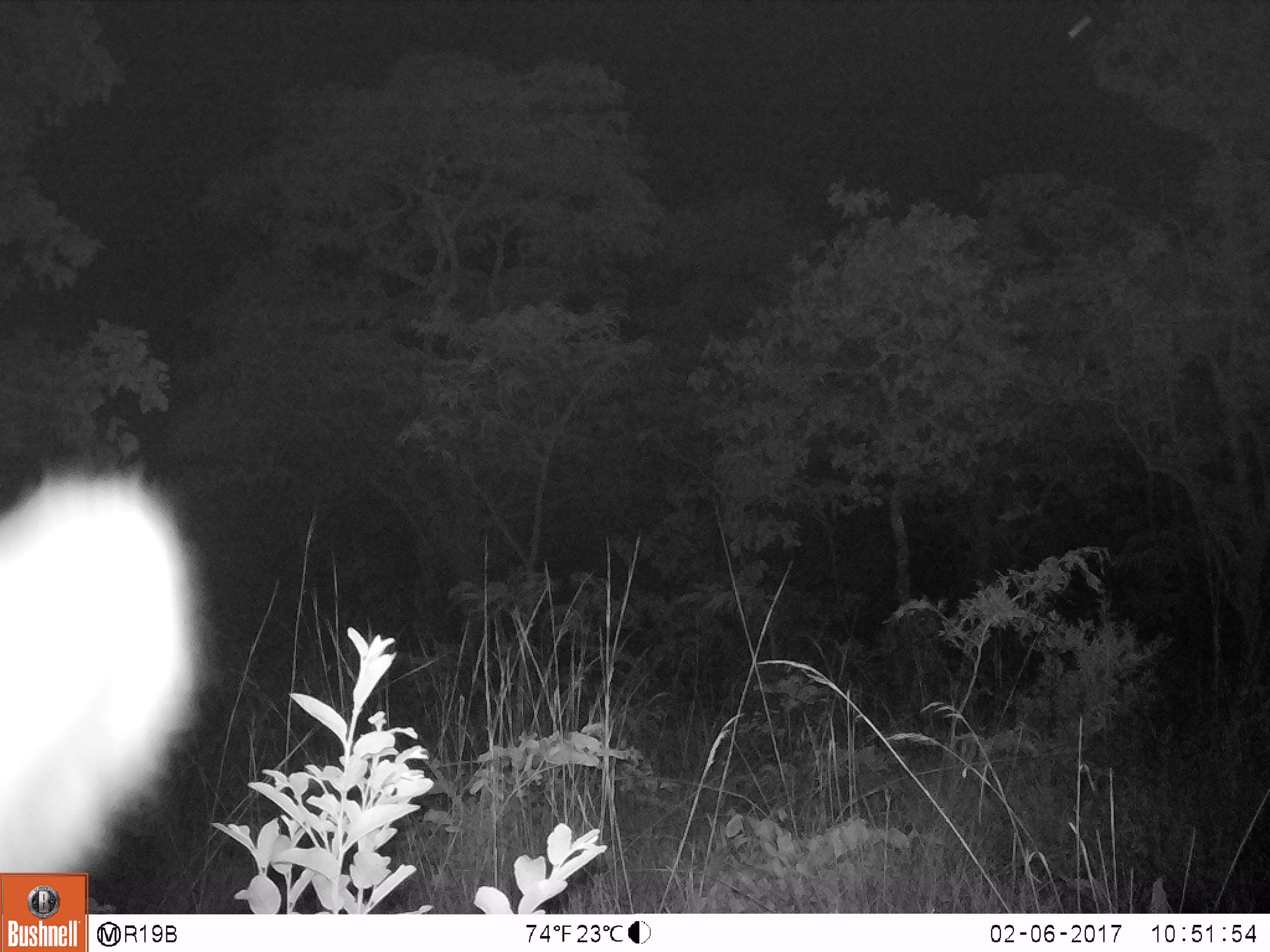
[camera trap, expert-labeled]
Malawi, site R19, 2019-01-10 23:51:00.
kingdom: Animalia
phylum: Chordata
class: Mammalia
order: Artiodactyla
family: Bovidae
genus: Kobus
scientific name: Kobus ellipsiprymnus ellipsiprymnus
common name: common waterbuck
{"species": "common waterbuck (Kobus ellipsiprymnus ellipsiprymnus)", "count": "1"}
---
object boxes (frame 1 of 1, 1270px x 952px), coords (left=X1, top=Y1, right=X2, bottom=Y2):
common waterbuck: (left=0, top=438, right=214, bottom=866)